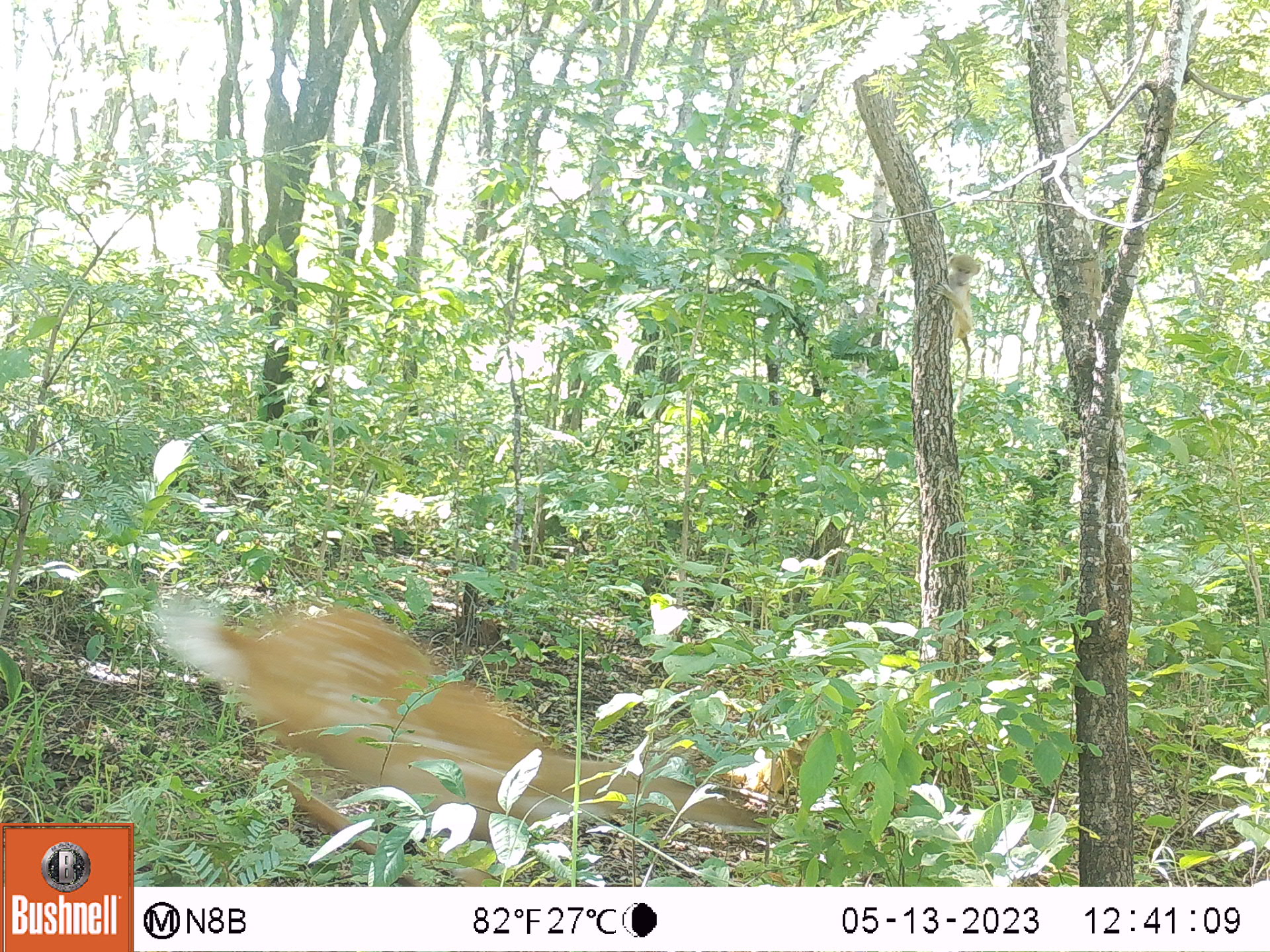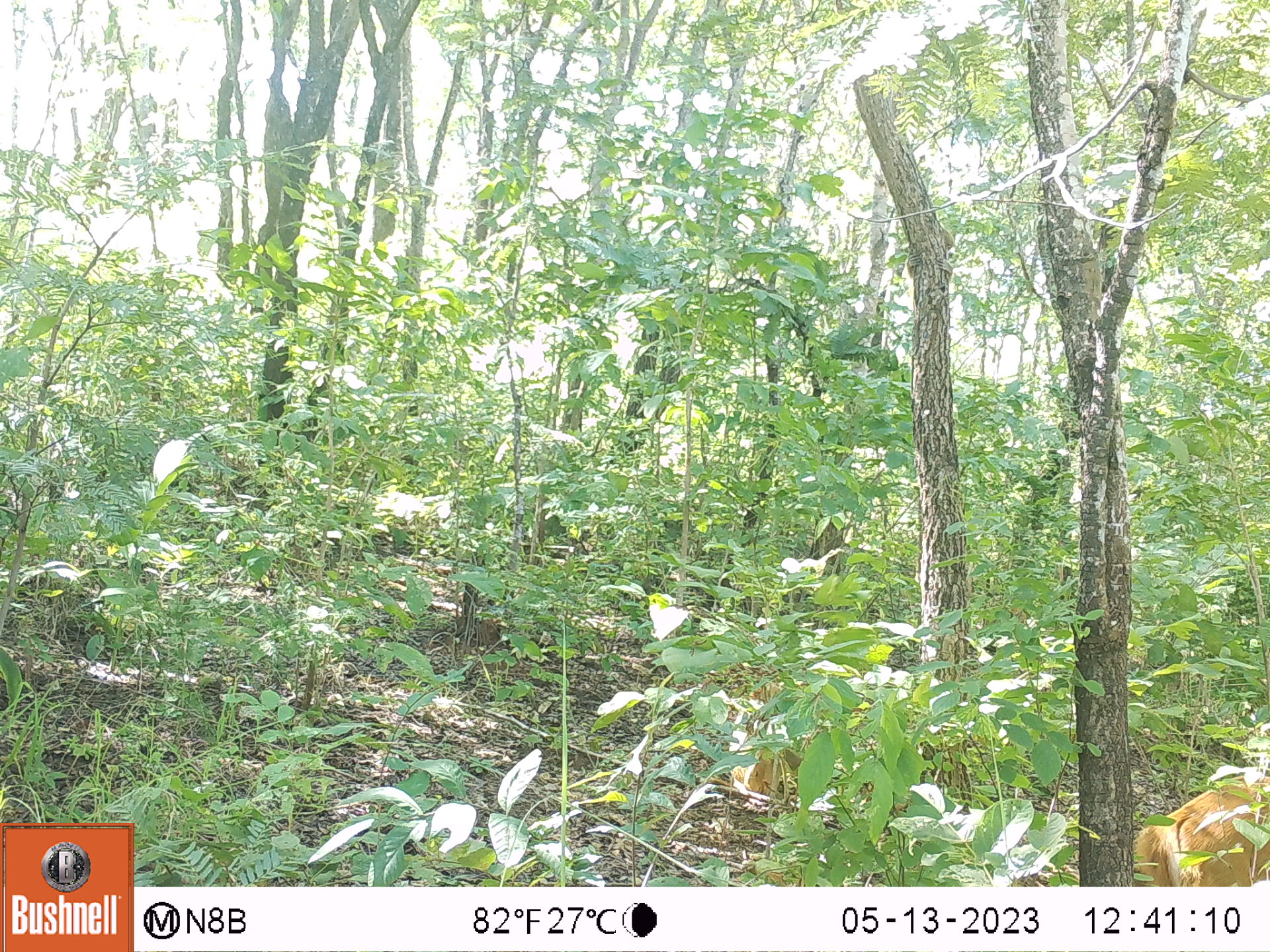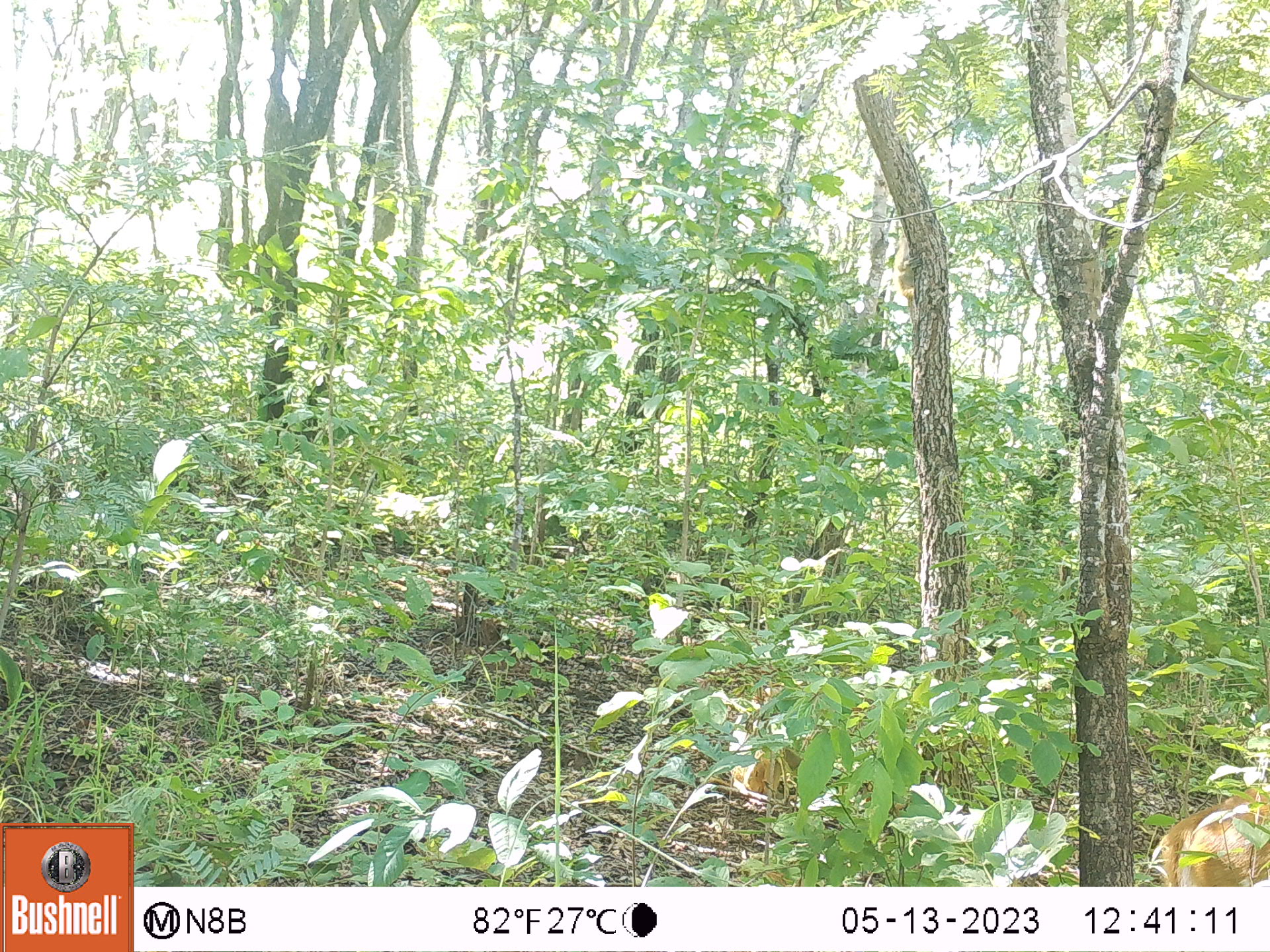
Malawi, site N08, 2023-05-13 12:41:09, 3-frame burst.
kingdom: Animalia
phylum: Chordata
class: Mammalia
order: Artiodactyla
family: Bovidae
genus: Tragelaphus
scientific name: Tragelaphus sylvaticus sylvaticus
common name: cape bushbuck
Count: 1.